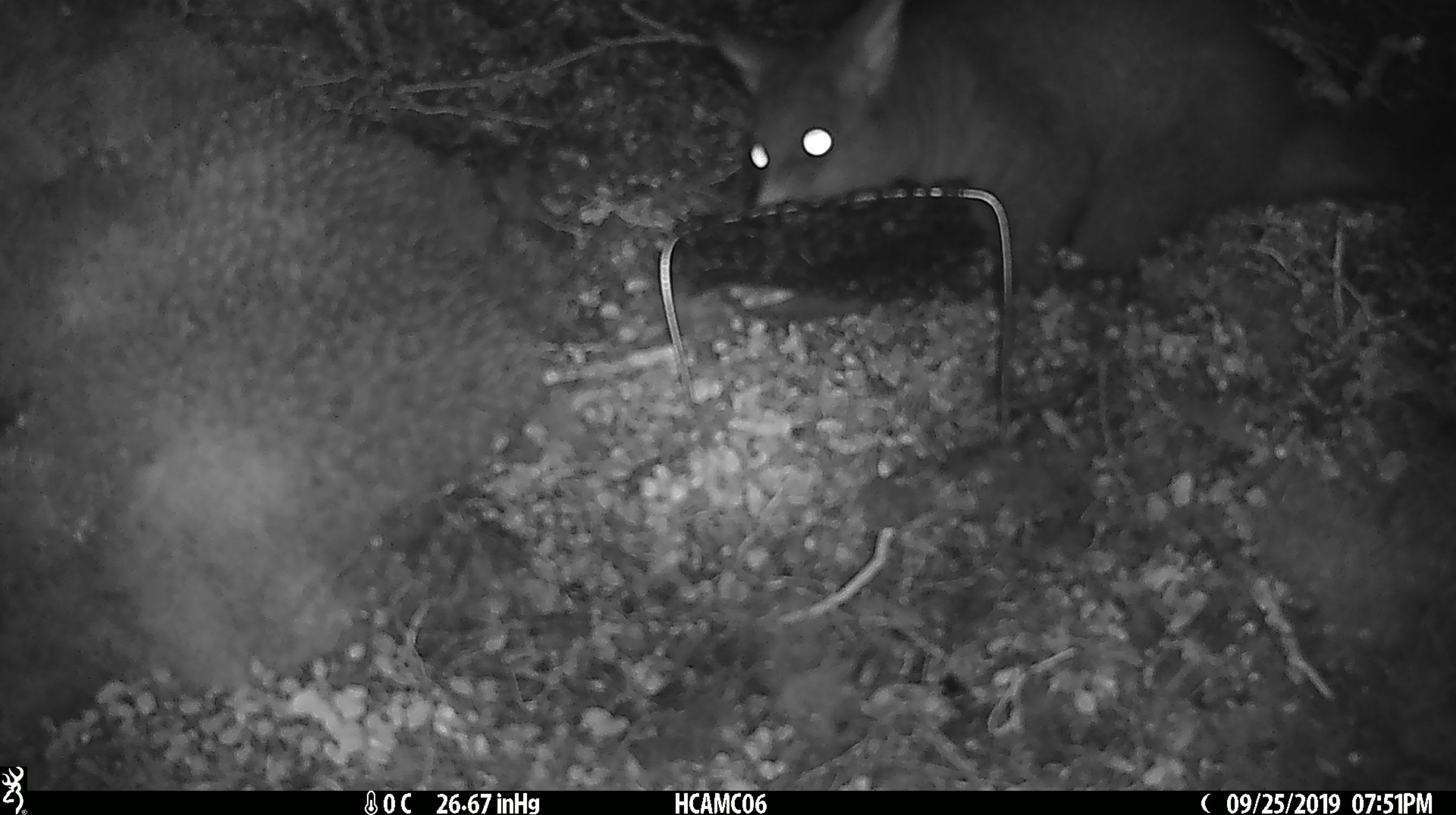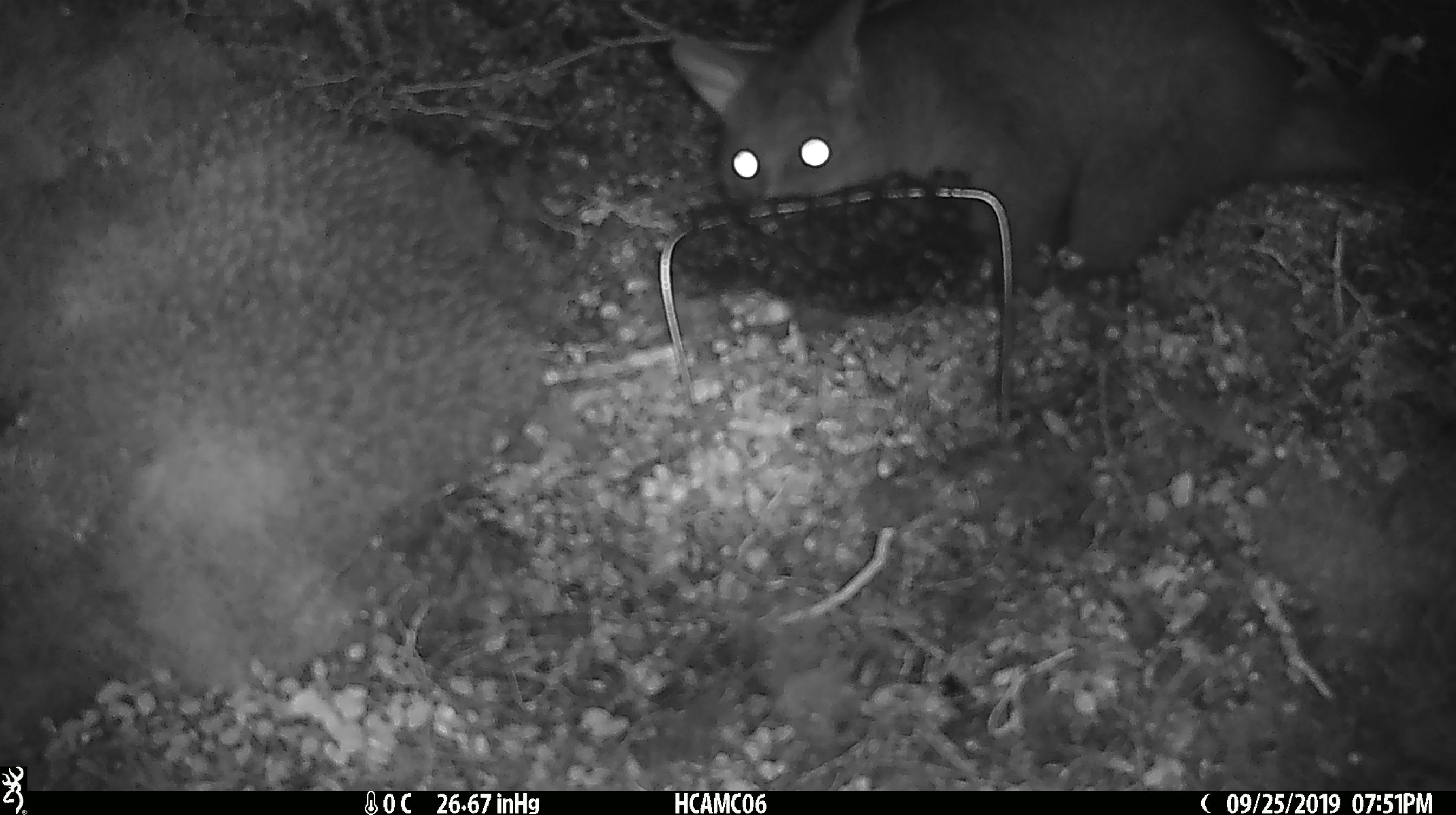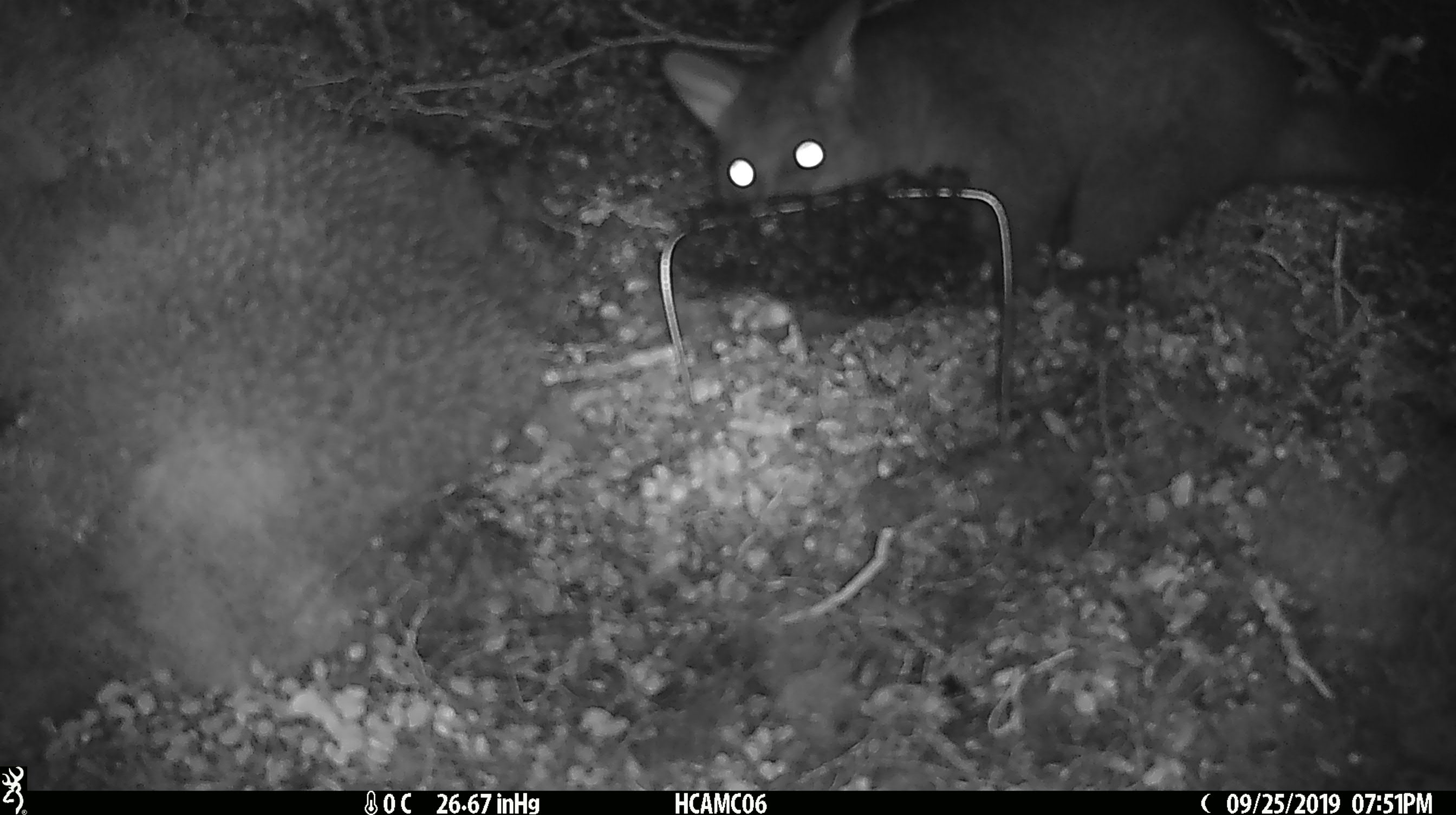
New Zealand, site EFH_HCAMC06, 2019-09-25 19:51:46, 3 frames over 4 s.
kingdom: Animalia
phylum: Chordata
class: Mammalia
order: Diprotodontia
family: Phalangeridae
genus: Trichosurus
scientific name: Trichosurus vulpecula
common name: common brushtail possum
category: possum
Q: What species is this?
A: Possum (common brushtail possum) (Trichosurus vulpecula).